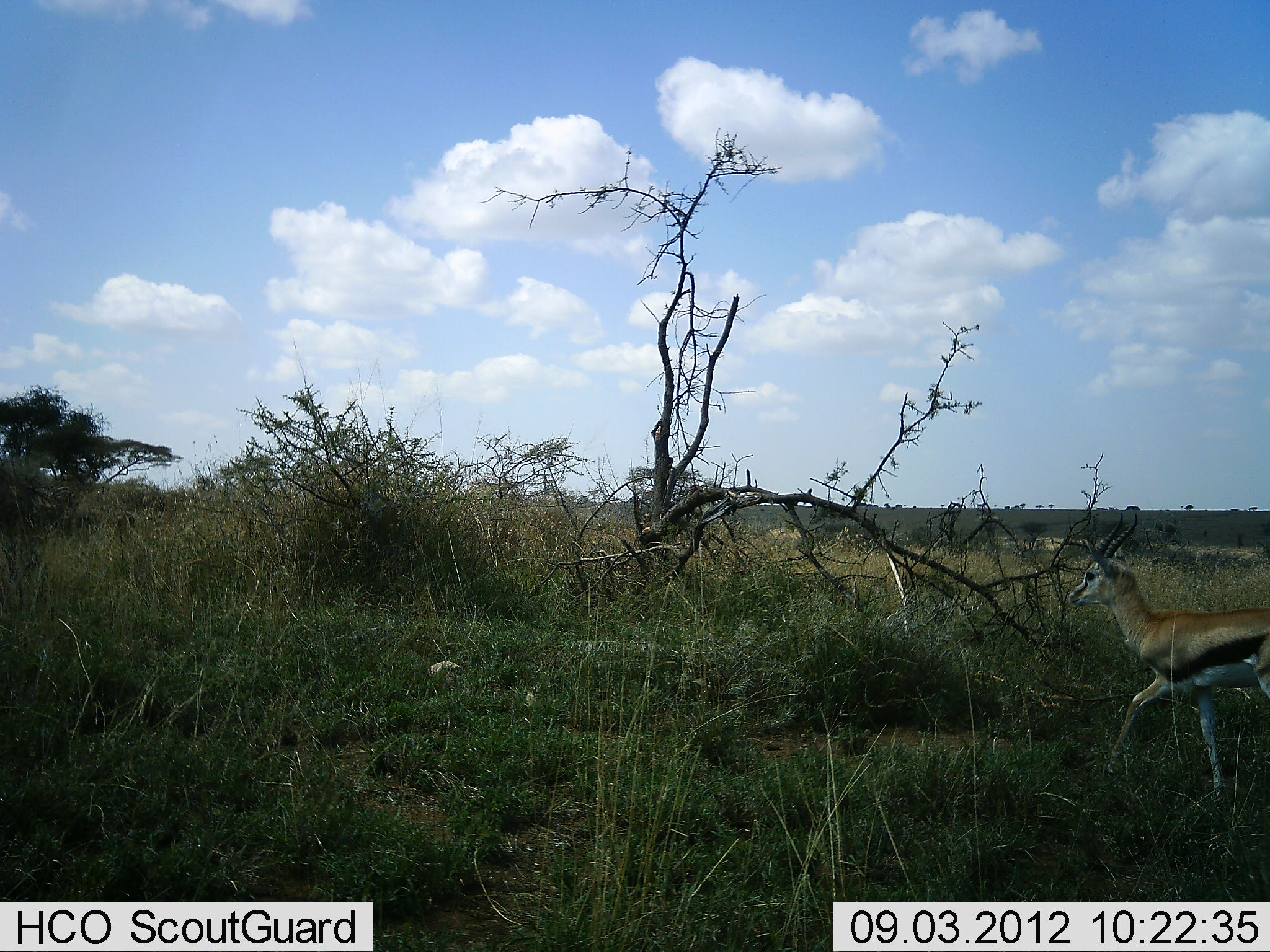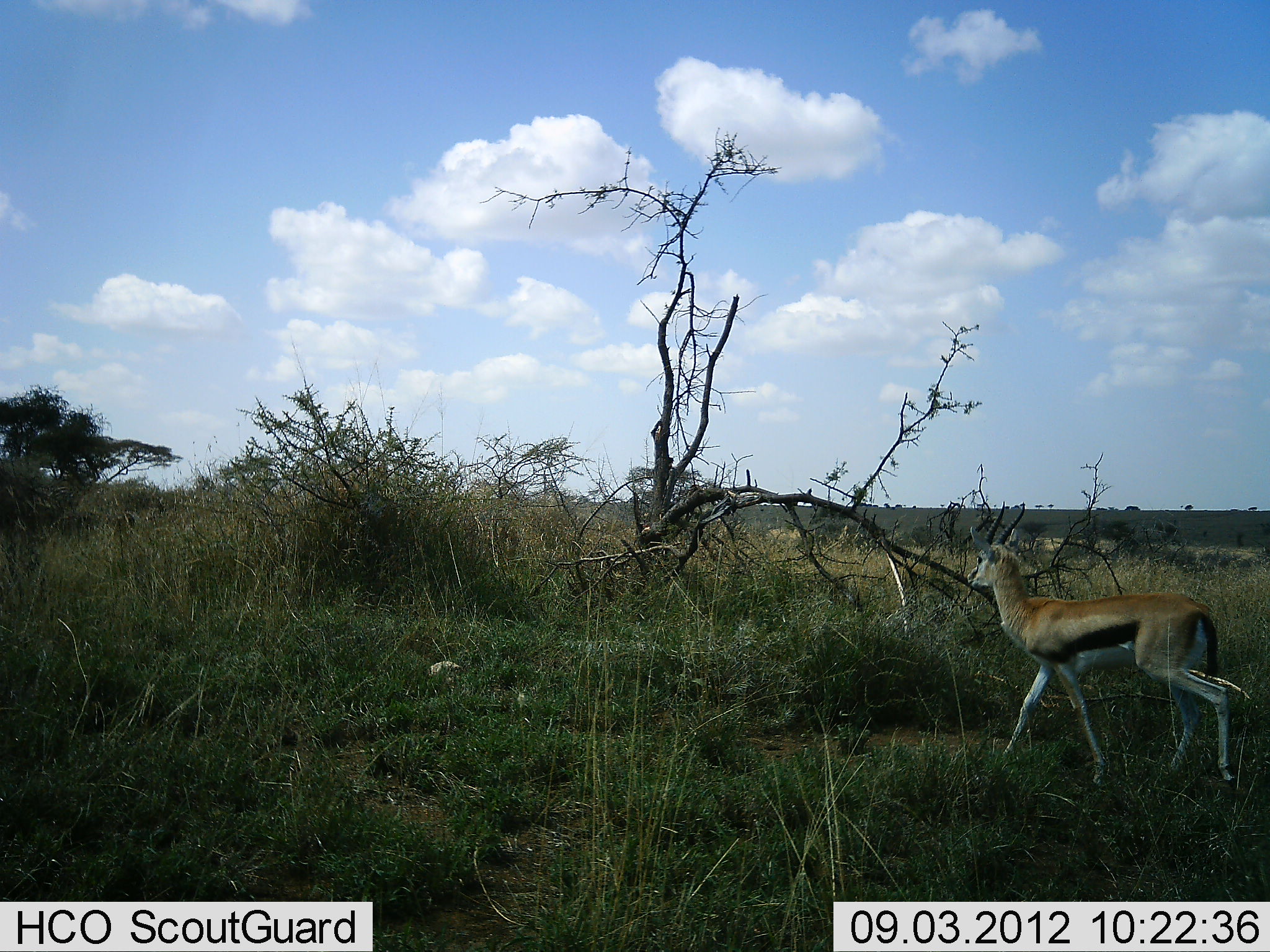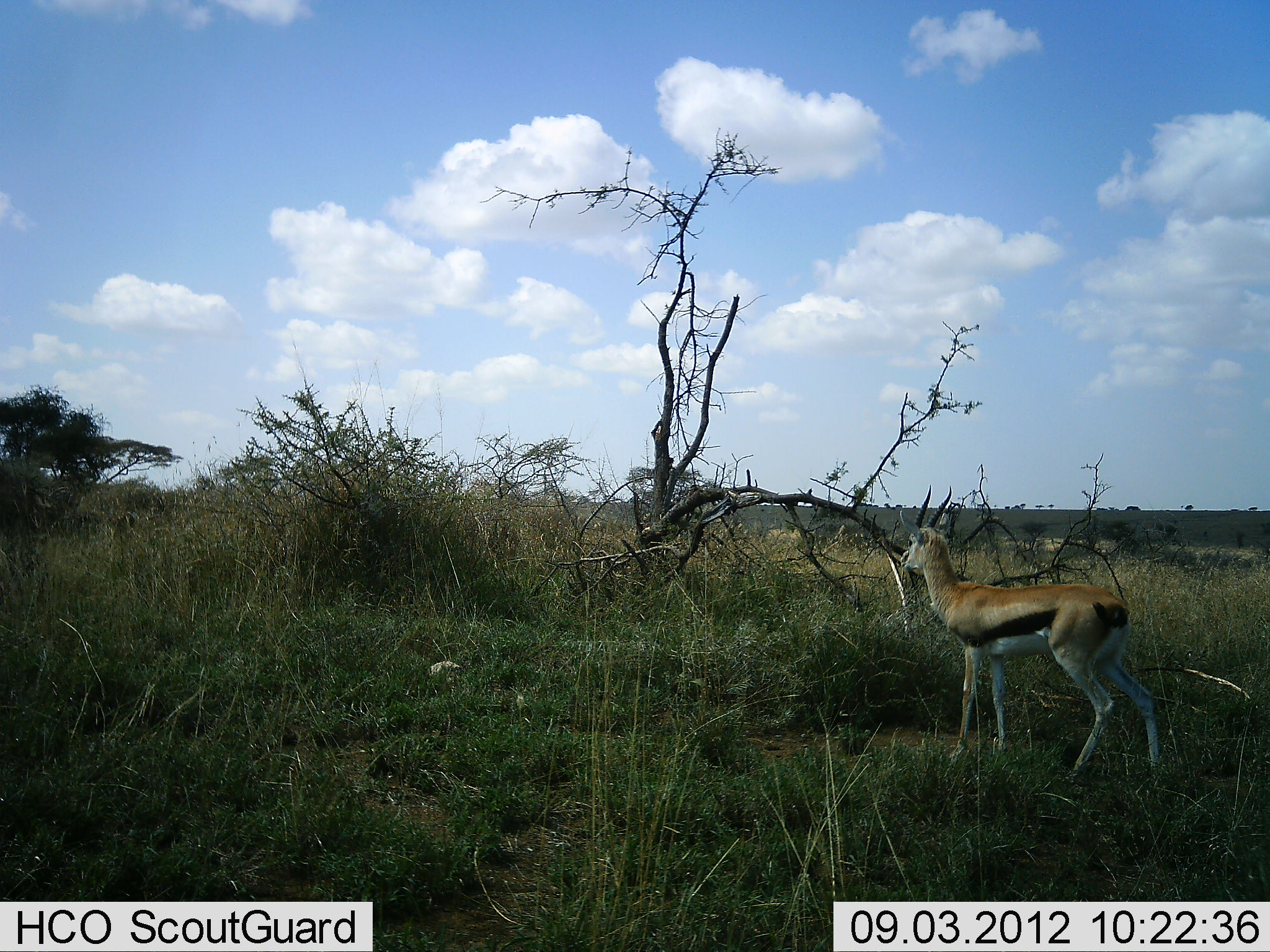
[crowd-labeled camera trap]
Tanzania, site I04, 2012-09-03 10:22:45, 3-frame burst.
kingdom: Animalia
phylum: Chordata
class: Mammalia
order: Artiodactyla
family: Bovidae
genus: Eudorcas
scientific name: Eudorcas thomsonii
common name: thomson's gazelle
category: gazellethomsons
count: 1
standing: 10%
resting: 0%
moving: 100%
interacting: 0%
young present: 0%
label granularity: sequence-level